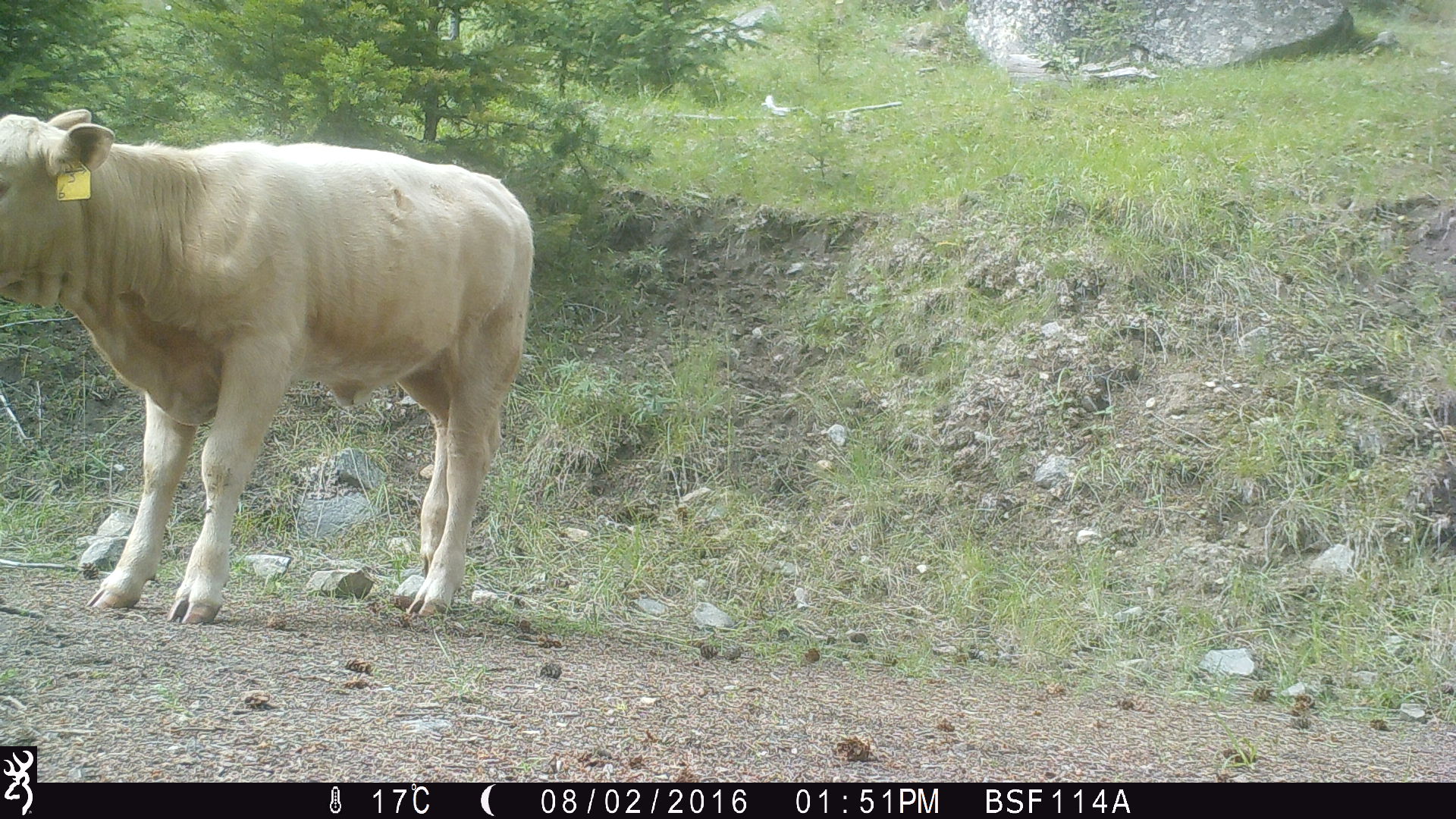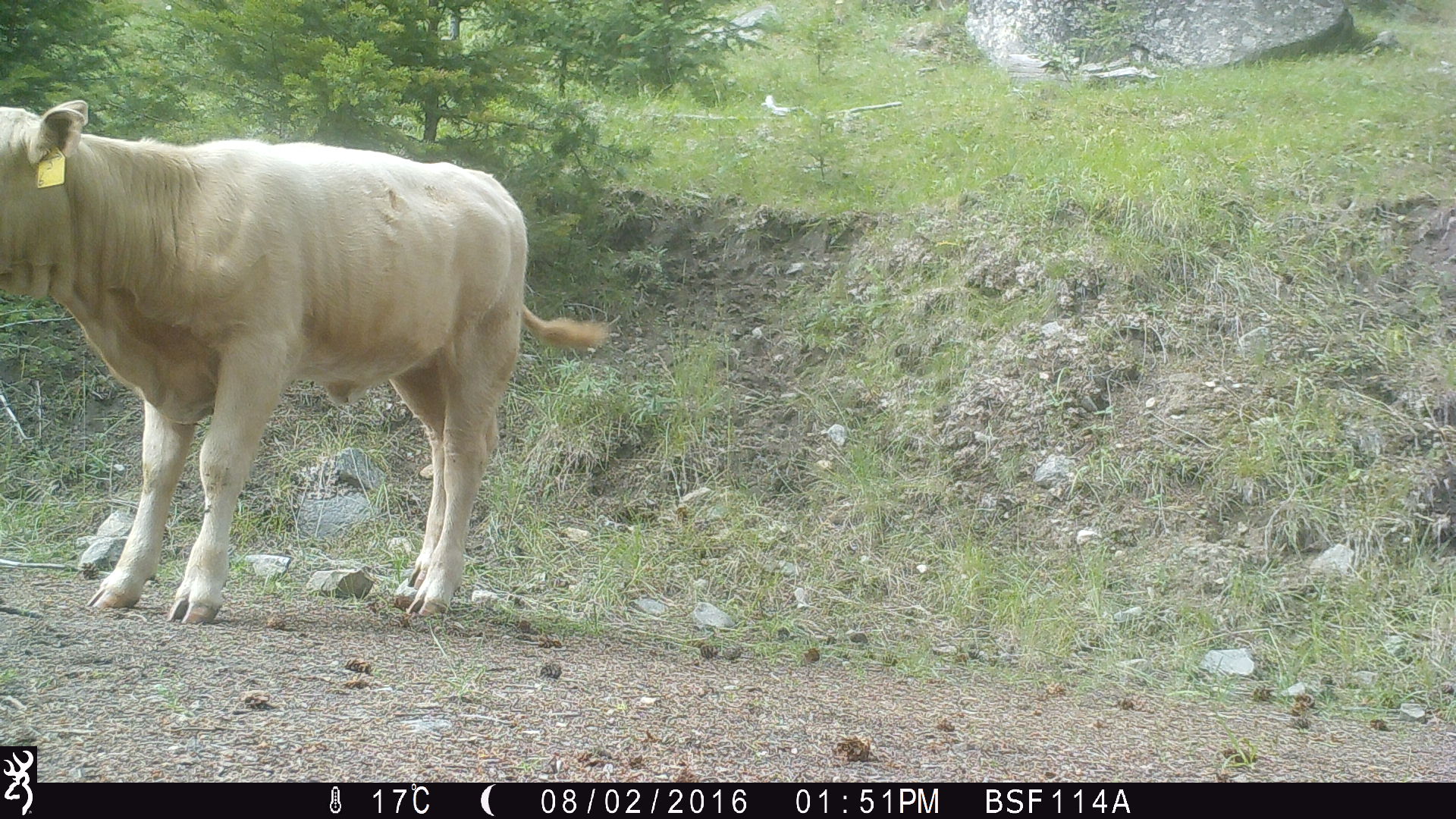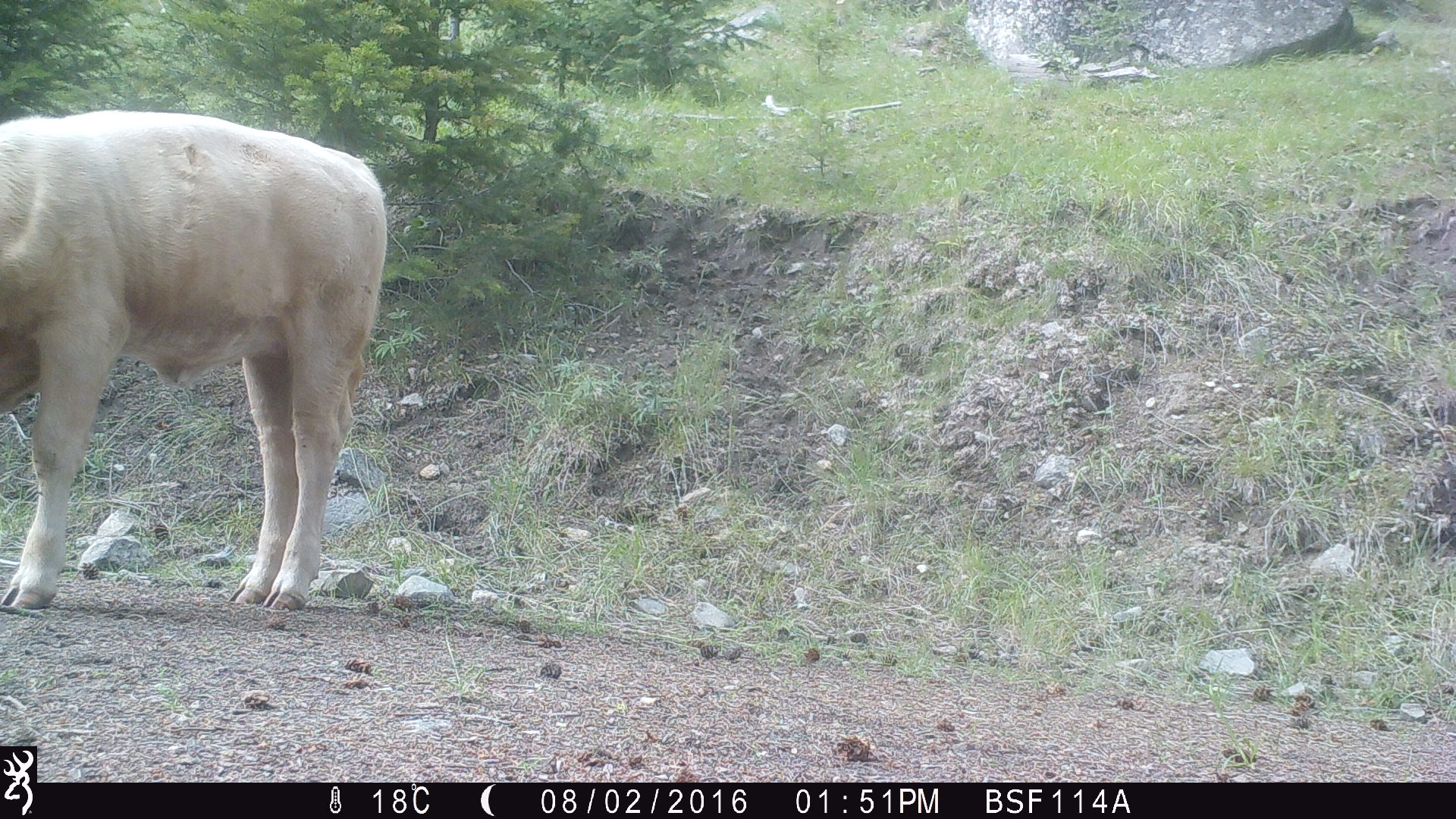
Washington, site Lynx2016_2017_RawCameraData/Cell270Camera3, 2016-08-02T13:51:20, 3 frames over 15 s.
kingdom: Animalia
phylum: Chordata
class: Mammalia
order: Artiodactyla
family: Bovidae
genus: Bos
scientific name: Bos taurus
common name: domestic cattle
Domestic cattle (Bos taurus). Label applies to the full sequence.